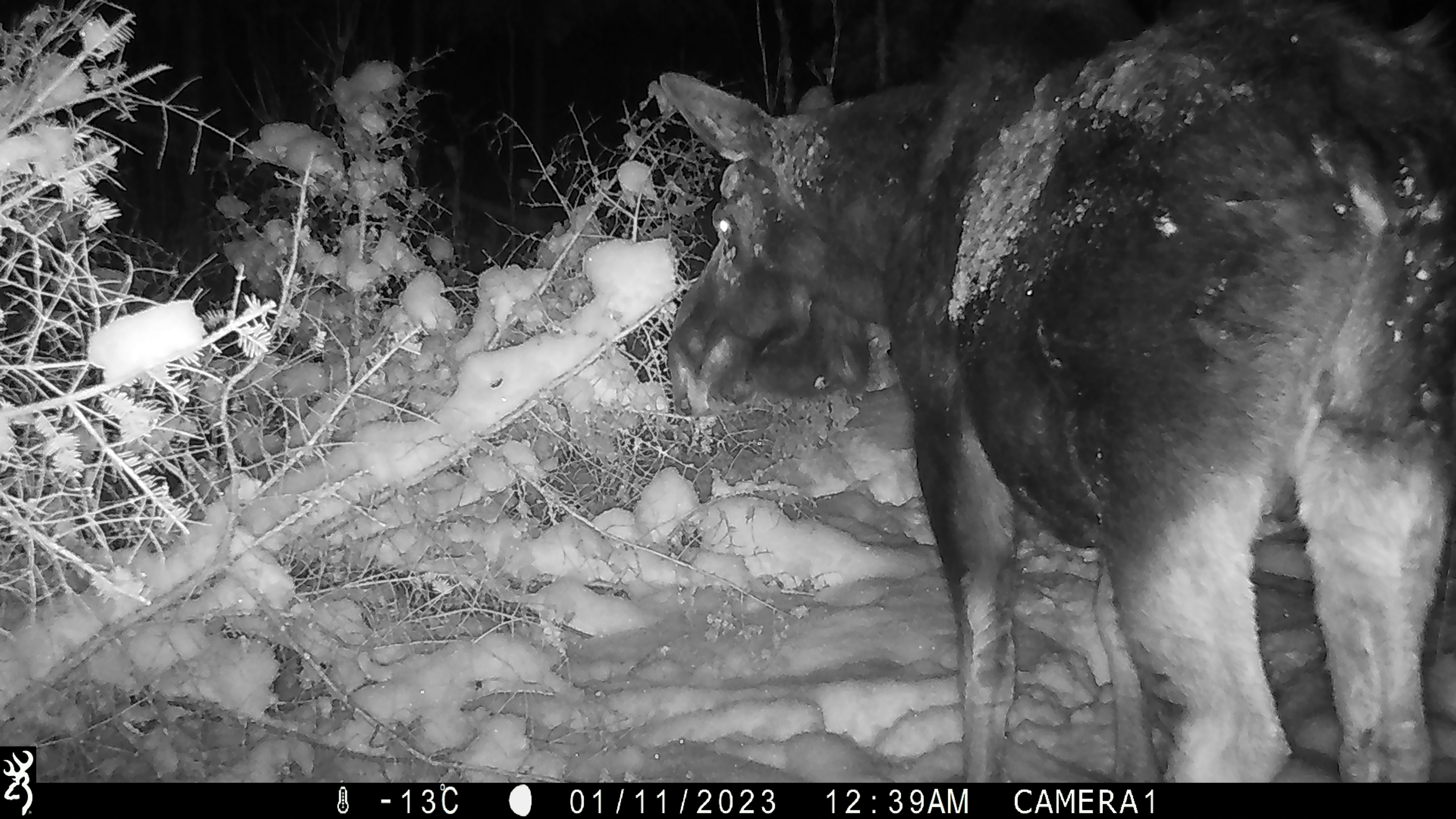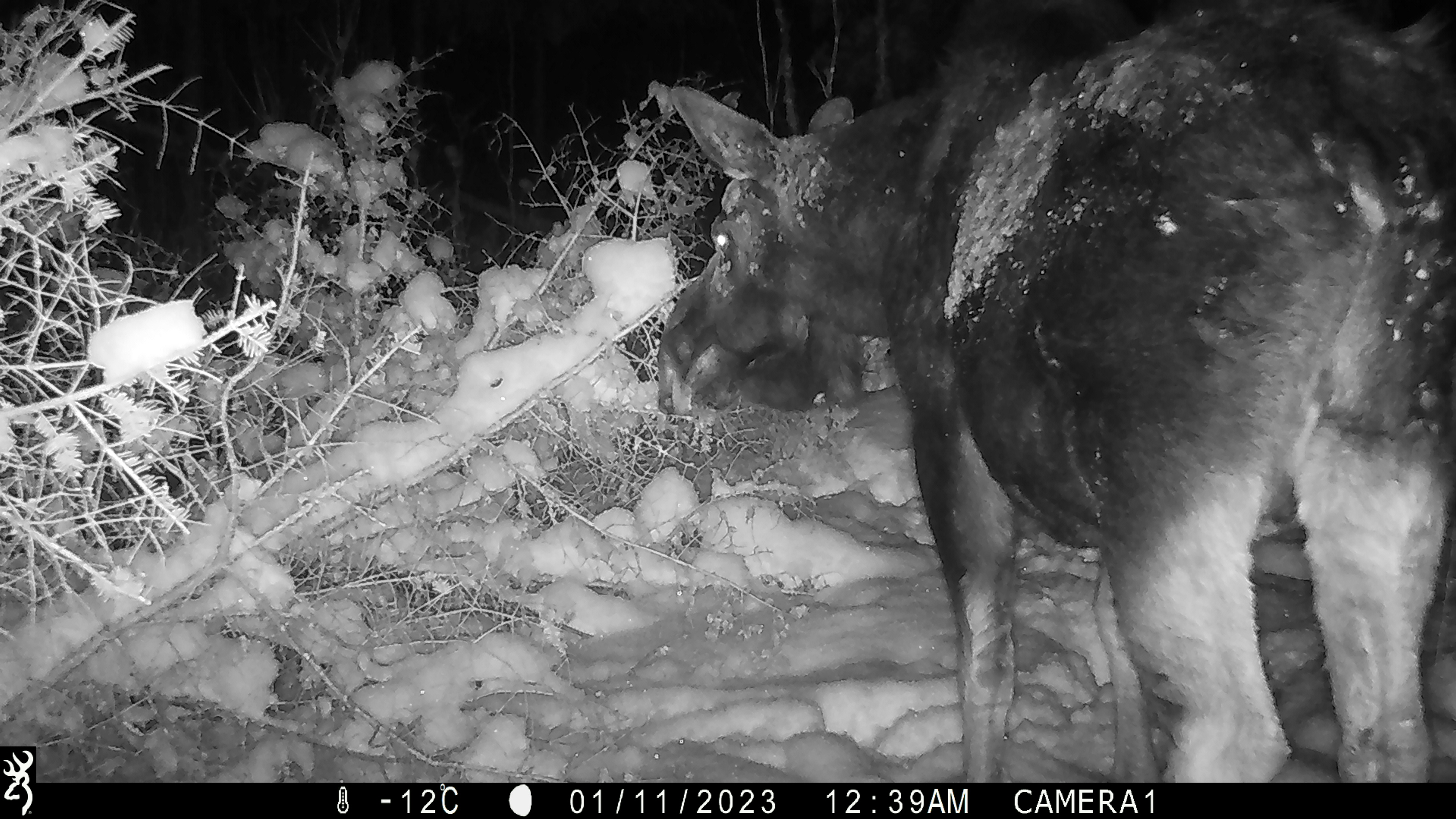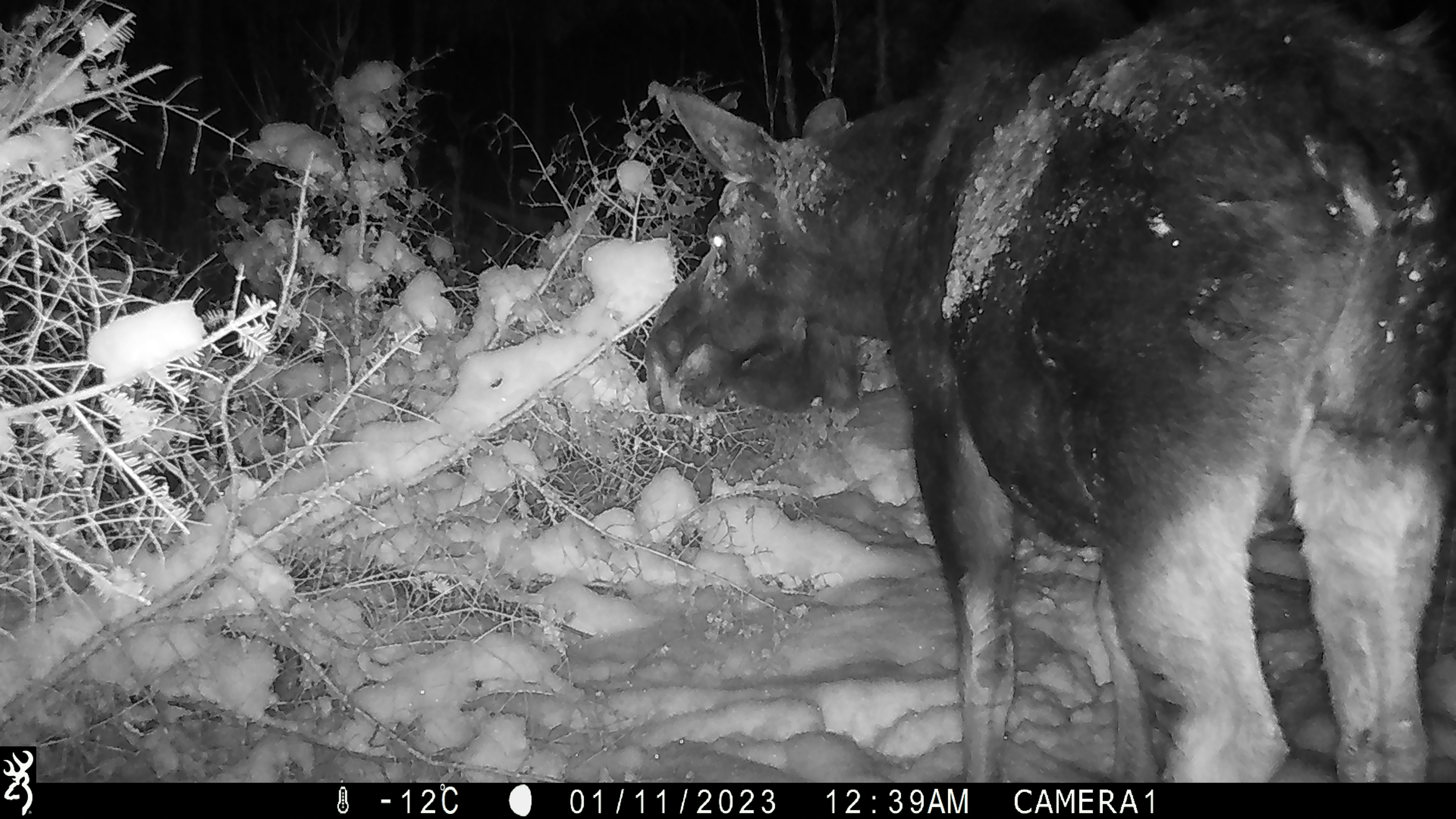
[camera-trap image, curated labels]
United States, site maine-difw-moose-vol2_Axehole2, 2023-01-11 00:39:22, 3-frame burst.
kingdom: Animalia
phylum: Chordata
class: Mammalia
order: Artiodactyla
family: Cervidae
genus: Alces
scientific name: Alces alces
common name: moose